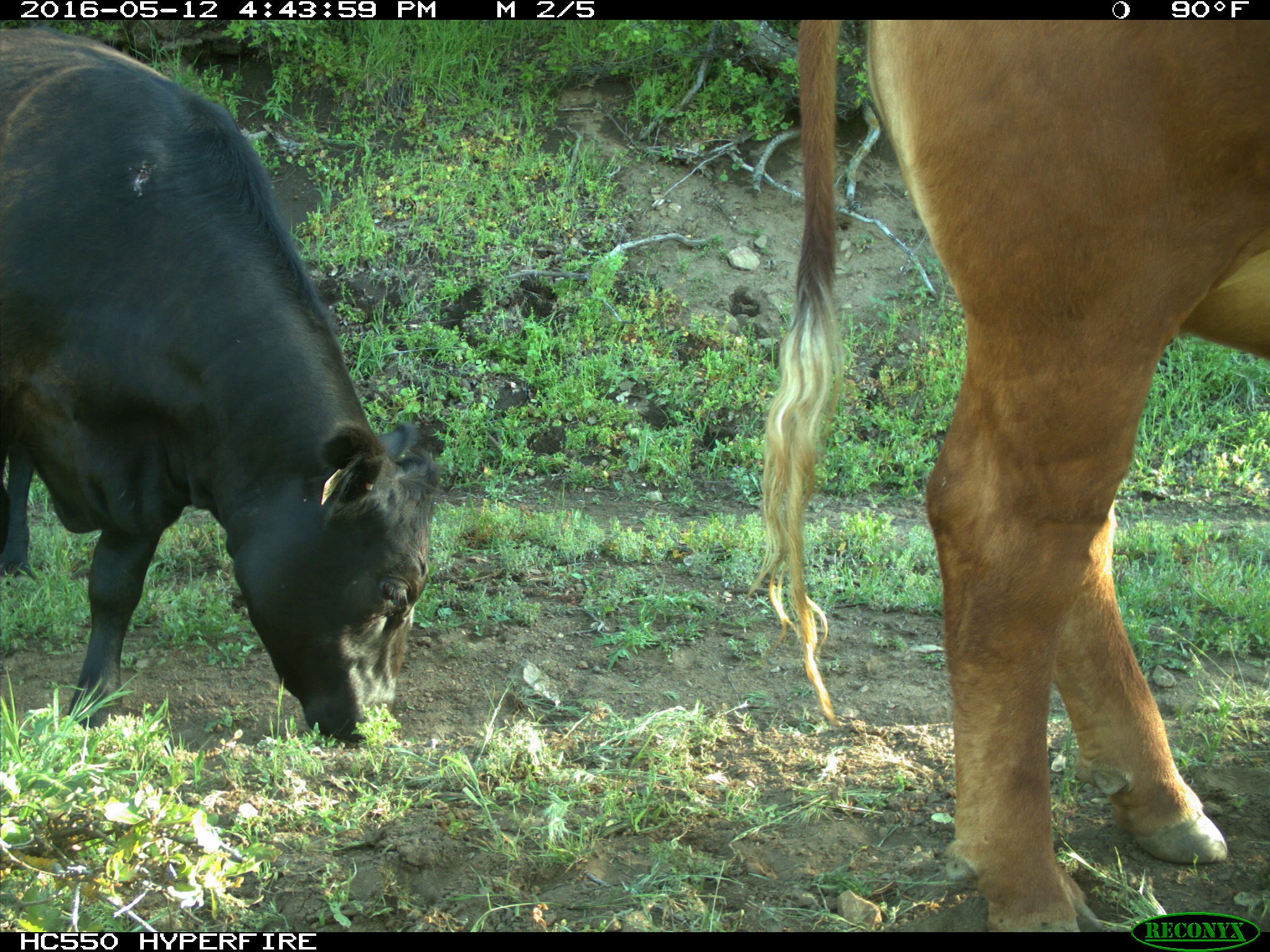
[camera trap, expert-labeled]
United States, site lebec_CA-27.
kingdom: Animalia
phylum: Chordata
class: Mammalia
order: Artiodactyla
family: Bovidae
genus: Bos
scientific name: Bos taurus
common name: domestic cow